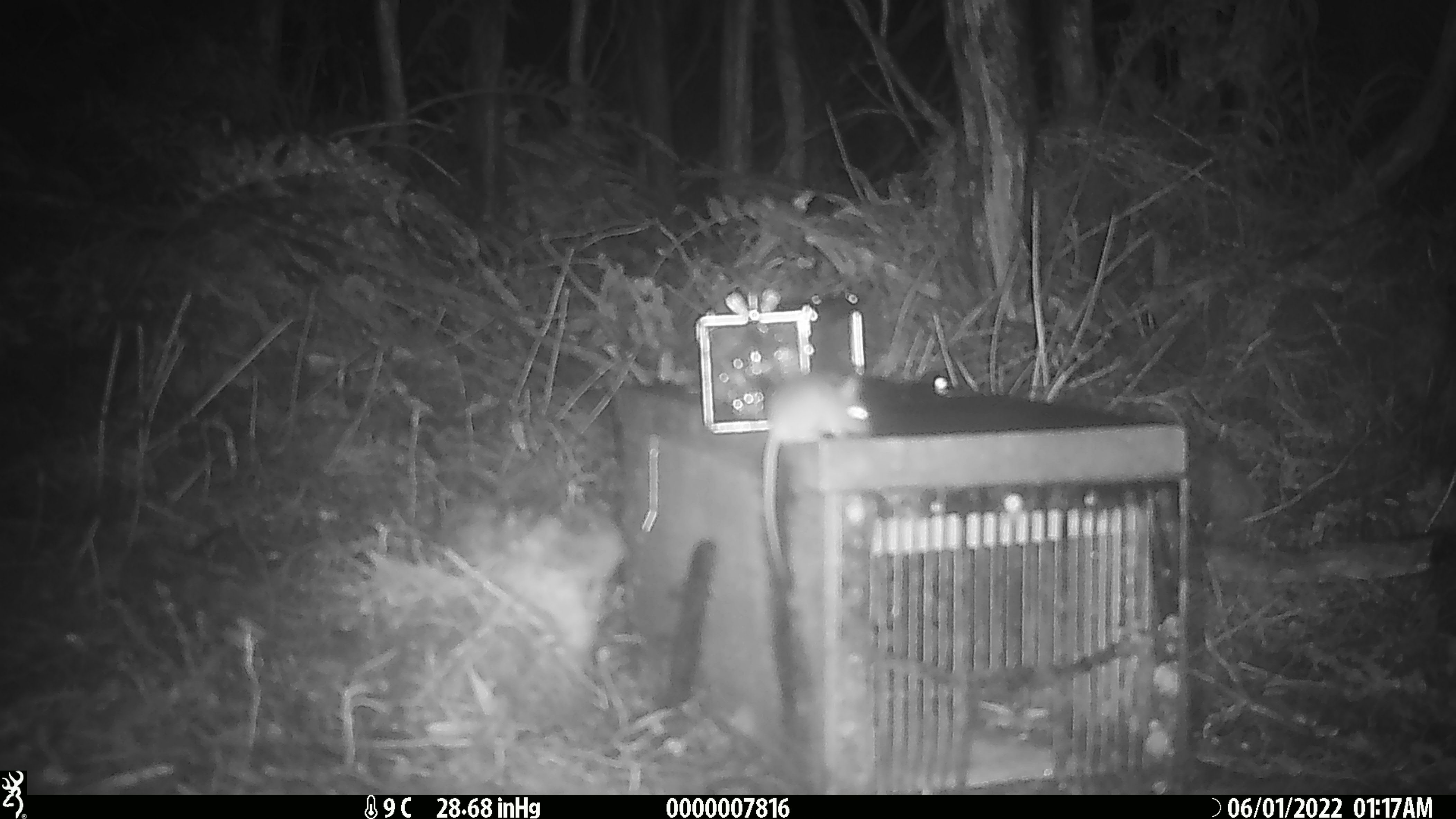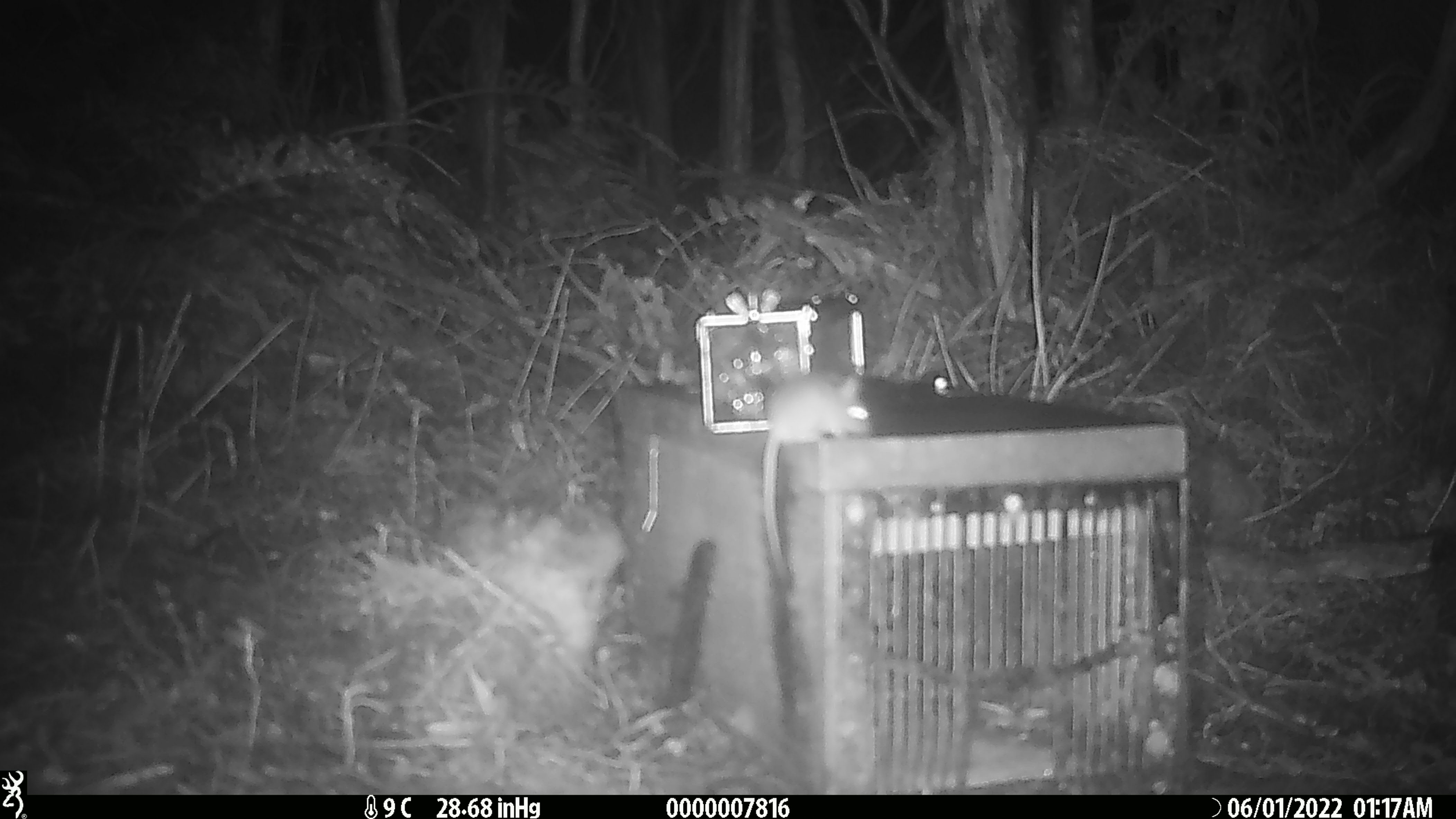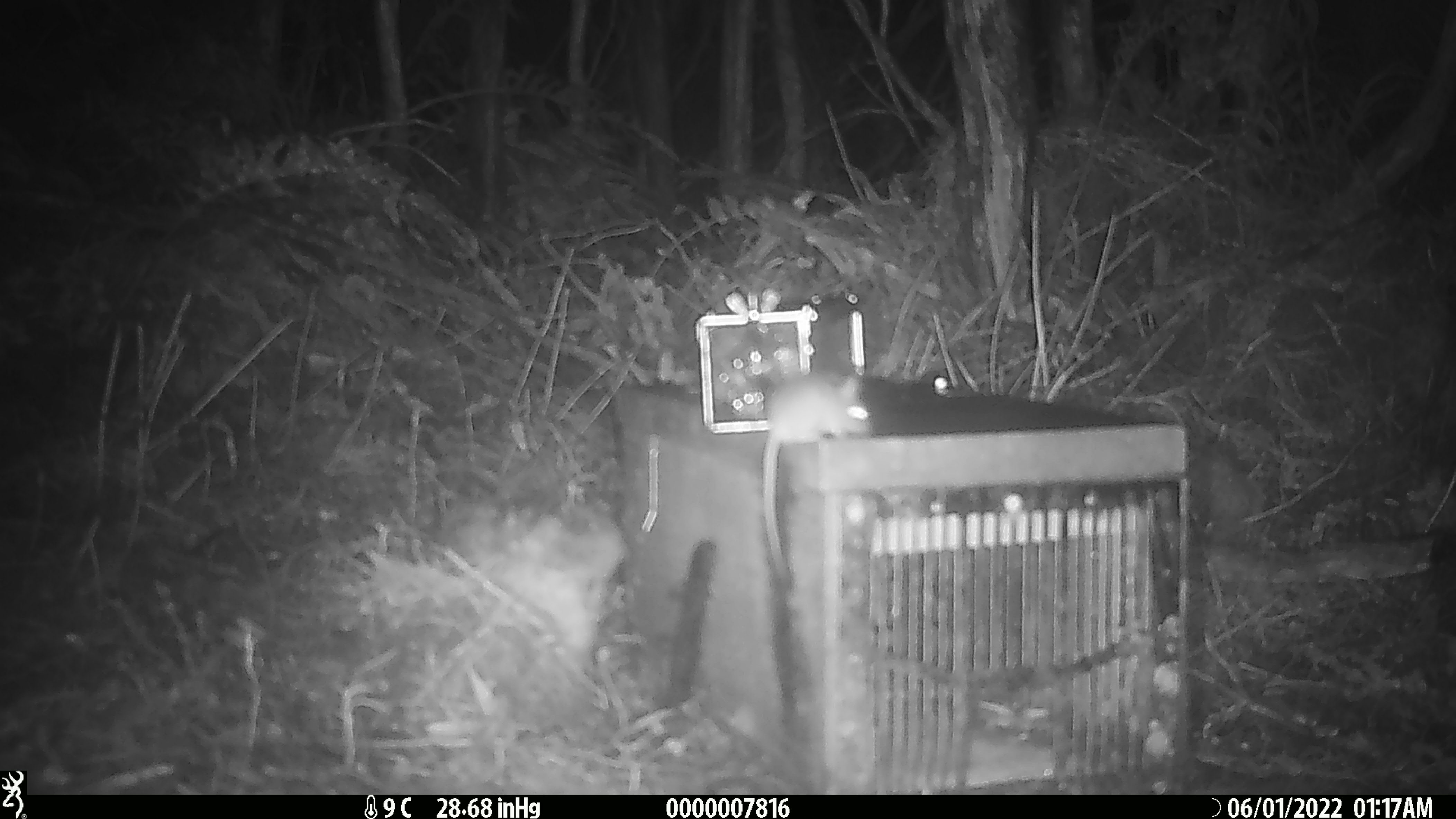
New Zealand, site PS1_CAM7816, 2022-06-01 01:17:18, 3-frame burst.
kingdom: Animalia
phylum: Chordata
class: Mammalia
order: Rodentia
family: Muridae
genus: Mus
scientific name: Mus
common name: mouse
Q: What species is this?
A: Mouse (Mus).